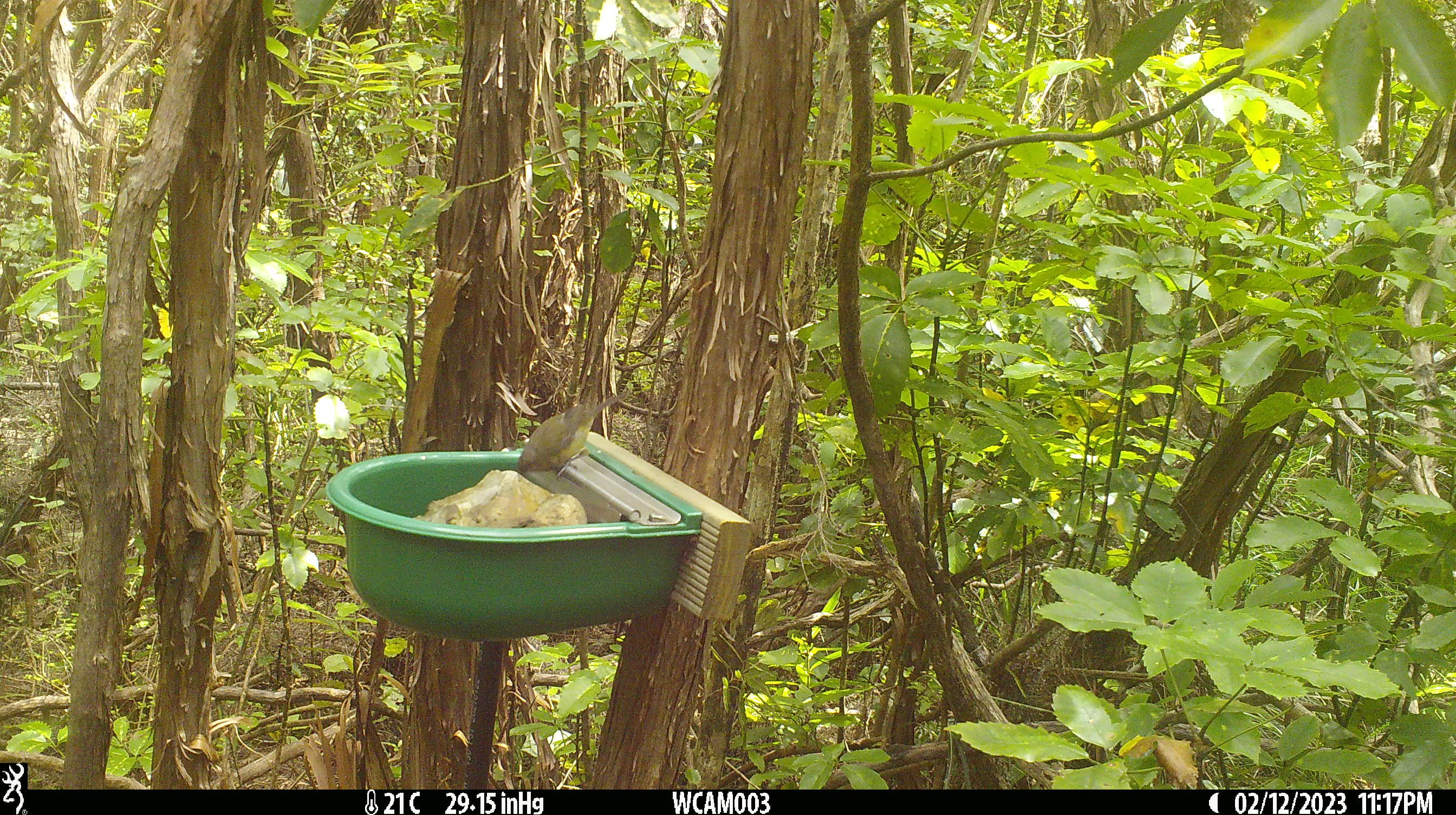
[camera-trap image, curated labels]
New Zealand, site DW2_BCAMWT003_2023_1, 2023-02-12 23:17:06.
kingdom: Animalia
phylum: Chordata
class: Aves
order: Passeriformes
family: Meliphagidae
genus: Anthornis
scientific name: Anthornis melanura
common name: new zealand bellbird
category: bellbird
Bellbird (new zealand bellbird) (Anthornis melanura).